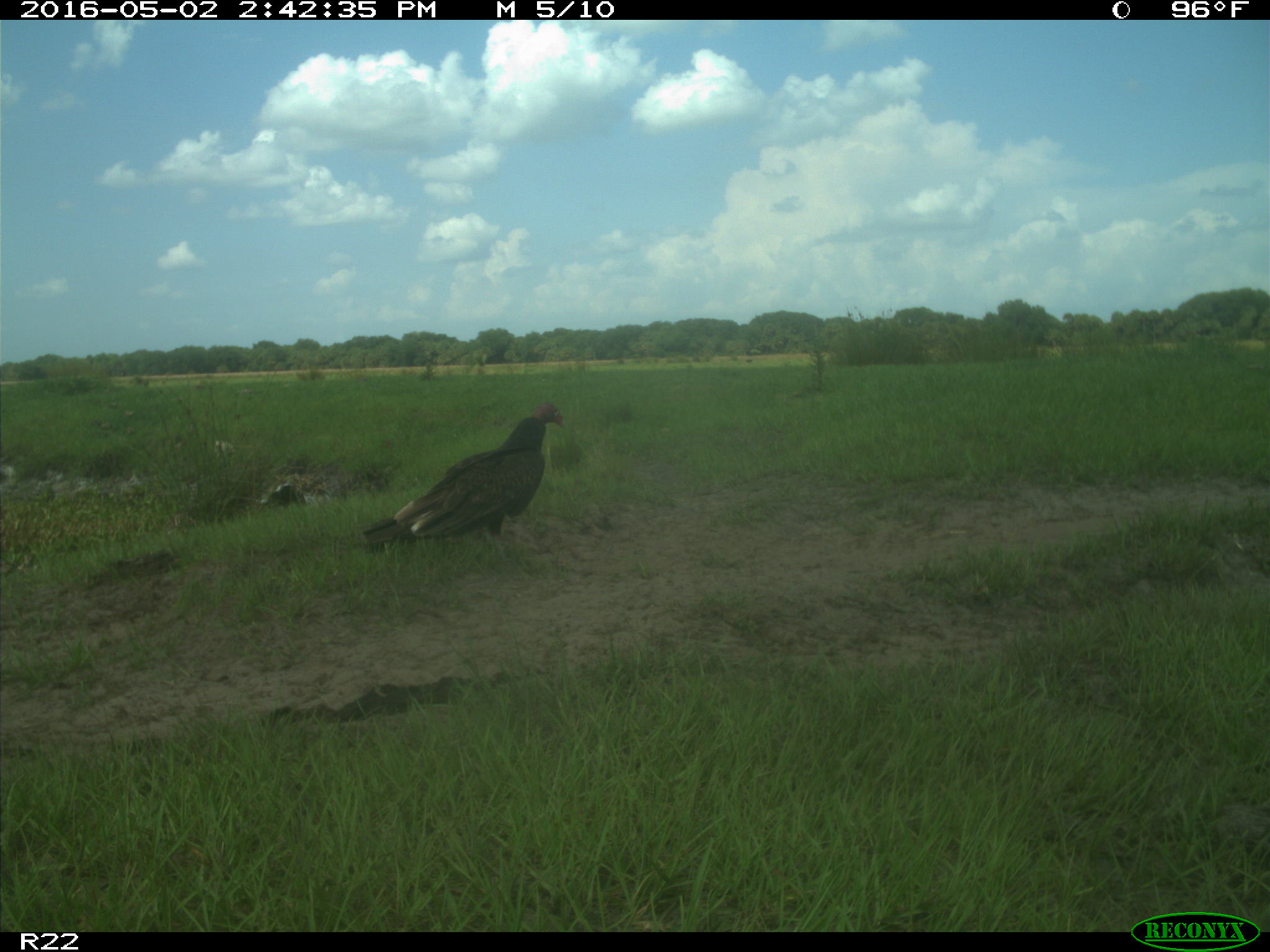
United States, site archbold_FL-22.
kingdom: Animalia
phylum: Chordata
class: Aves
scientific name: Aves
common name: birds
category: unidentified bird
Unidentified bird (birds) (Aves).